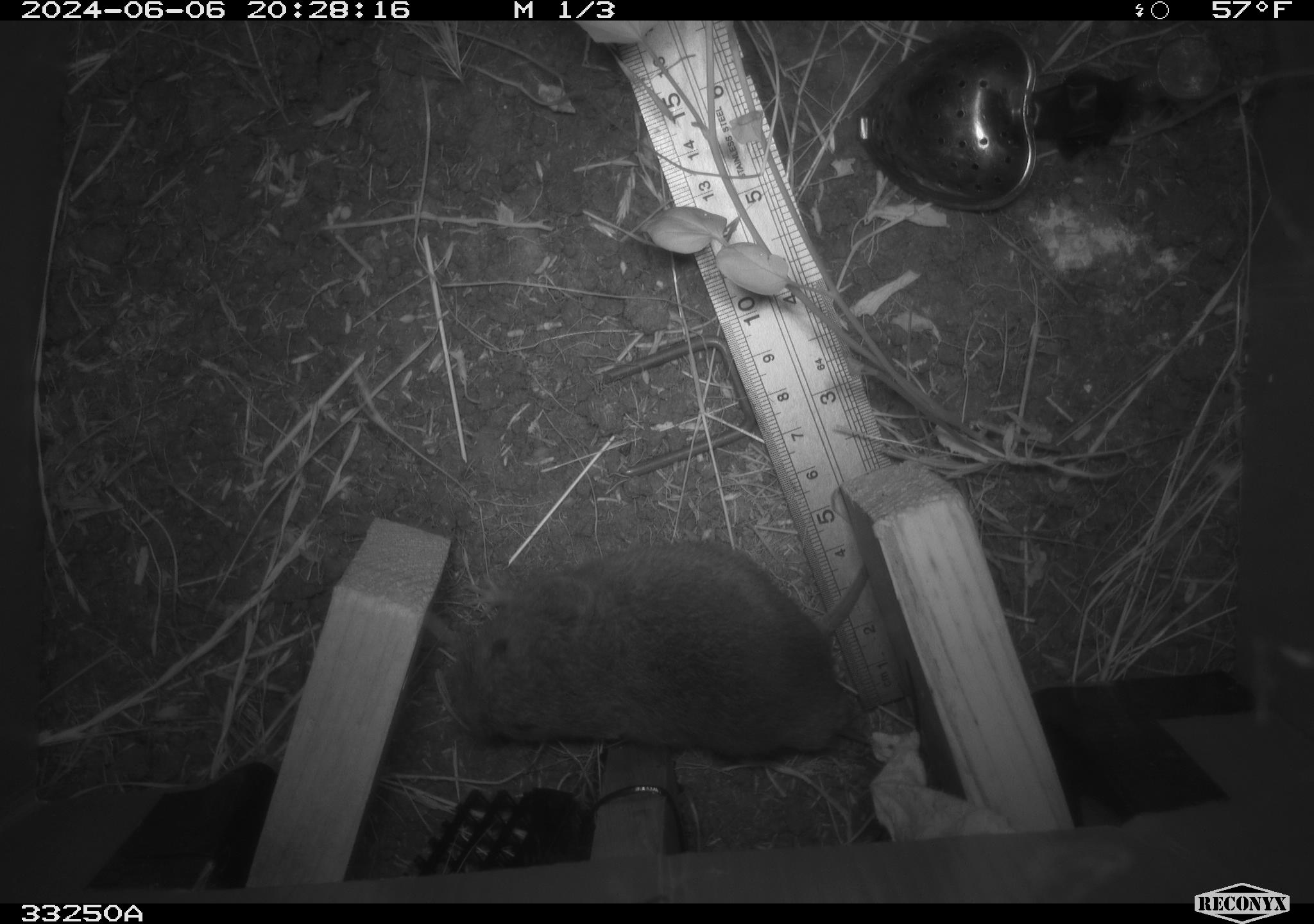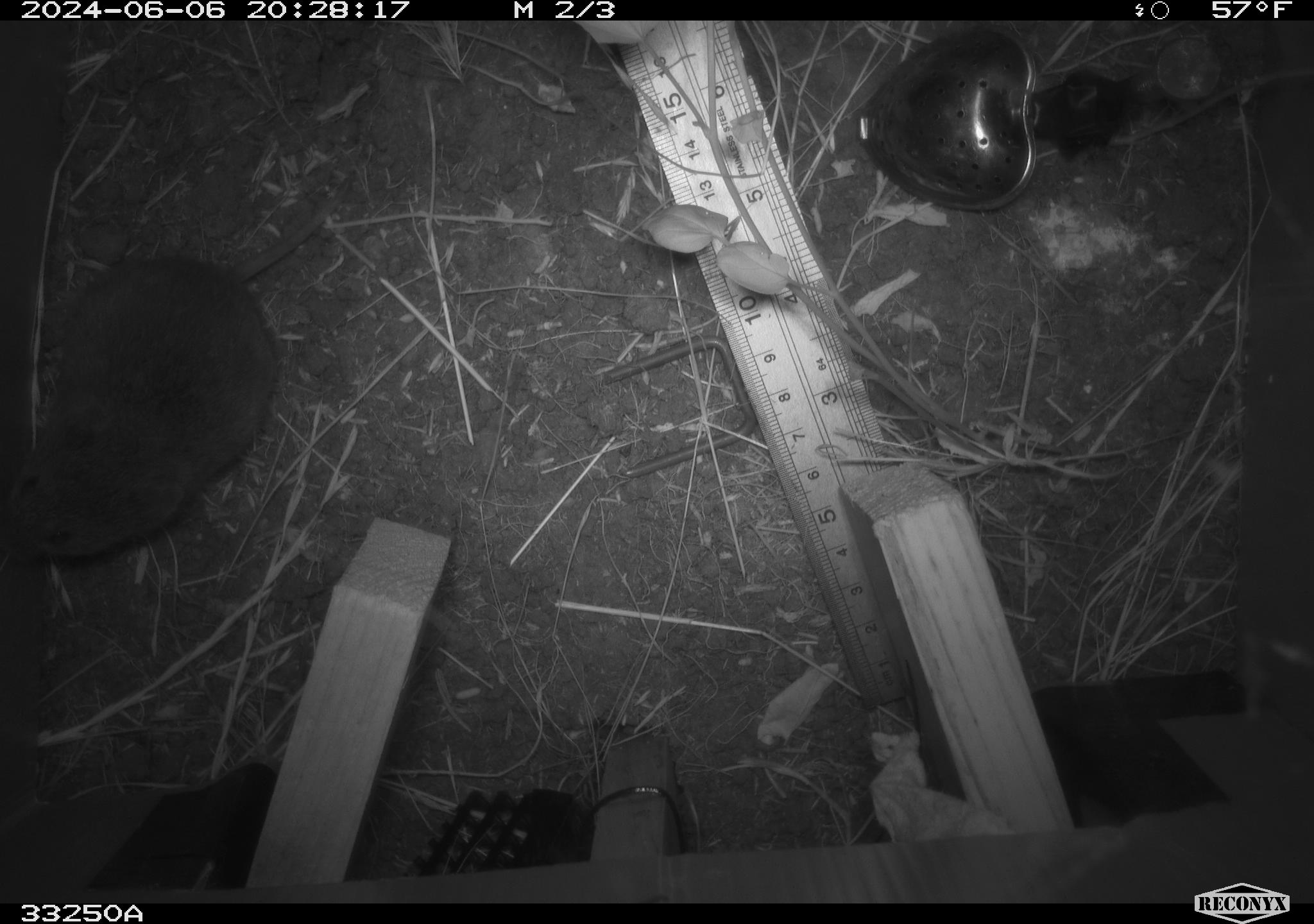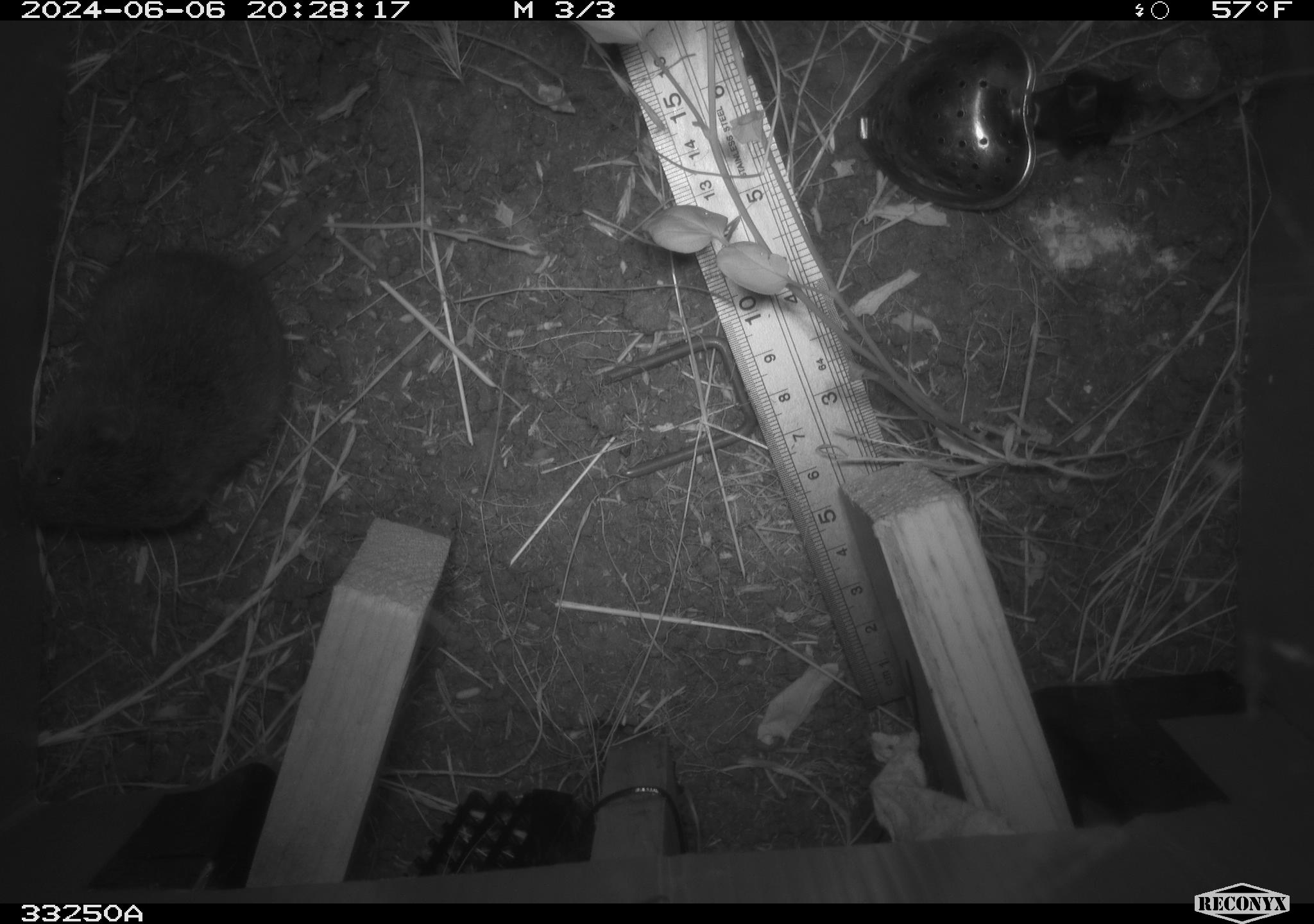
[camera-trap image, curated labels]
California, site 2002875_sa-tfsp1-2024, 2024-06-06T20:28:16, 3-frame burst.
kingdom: Animalia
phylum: Chordata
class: Mammalia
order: Rodentia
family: Cricetidae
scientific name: Arvicolinae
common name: voles, lemmings, and muskrats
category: arvicolinae subfamily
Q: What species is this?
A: Arvicolinae subfamily (voles, lemmings, and muskrats) (Arvicolinae).